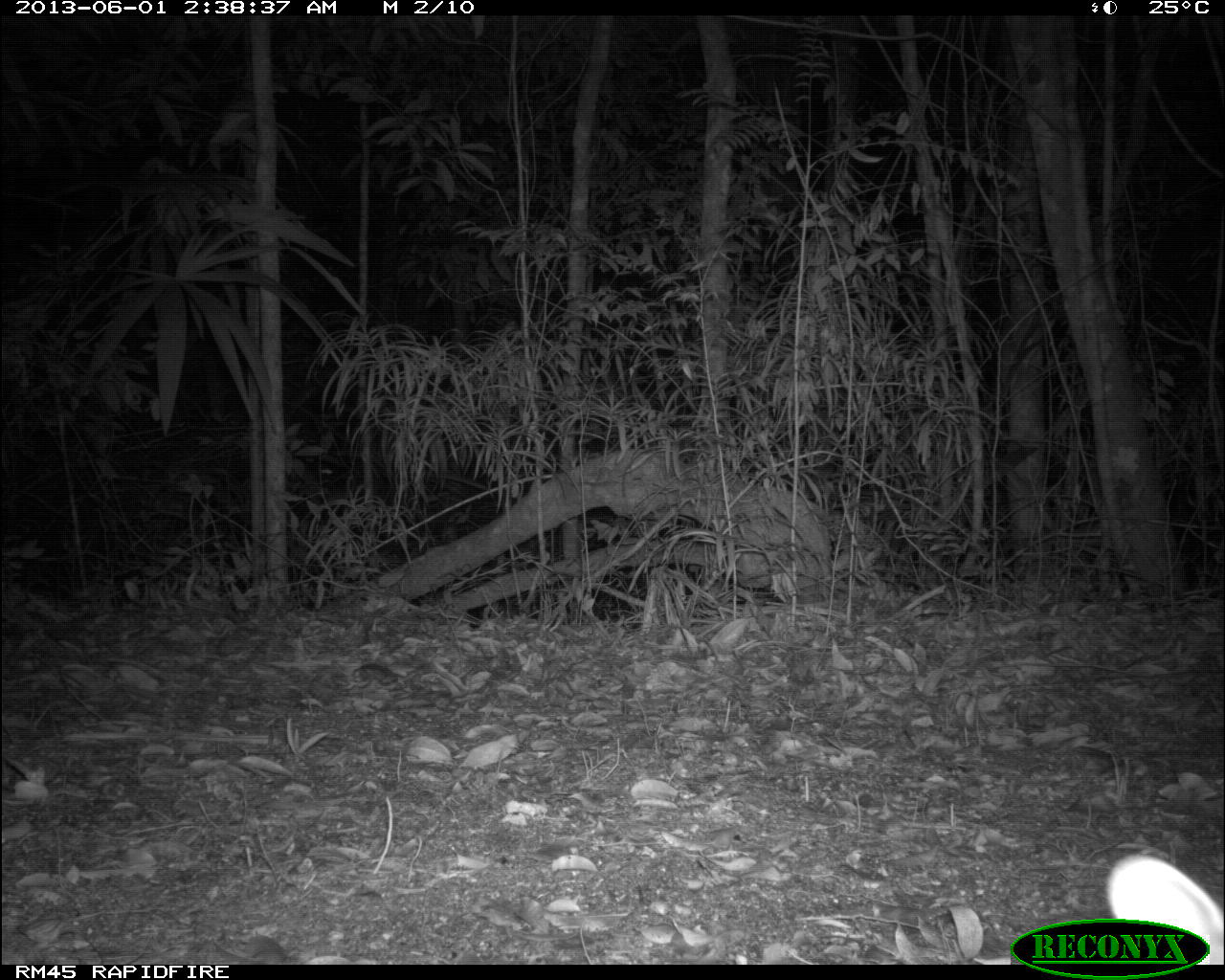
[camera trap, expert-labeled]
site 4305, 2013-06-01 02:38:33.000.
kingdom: Animalia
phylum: Chordata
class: Mammalia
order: Carnivora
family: Felidae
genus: Leopardus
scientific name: Leopardus pardalis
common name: ocelot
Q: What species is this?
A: Leopardus pardalis (ocelot).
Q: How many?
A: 1.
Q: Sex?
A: Female.